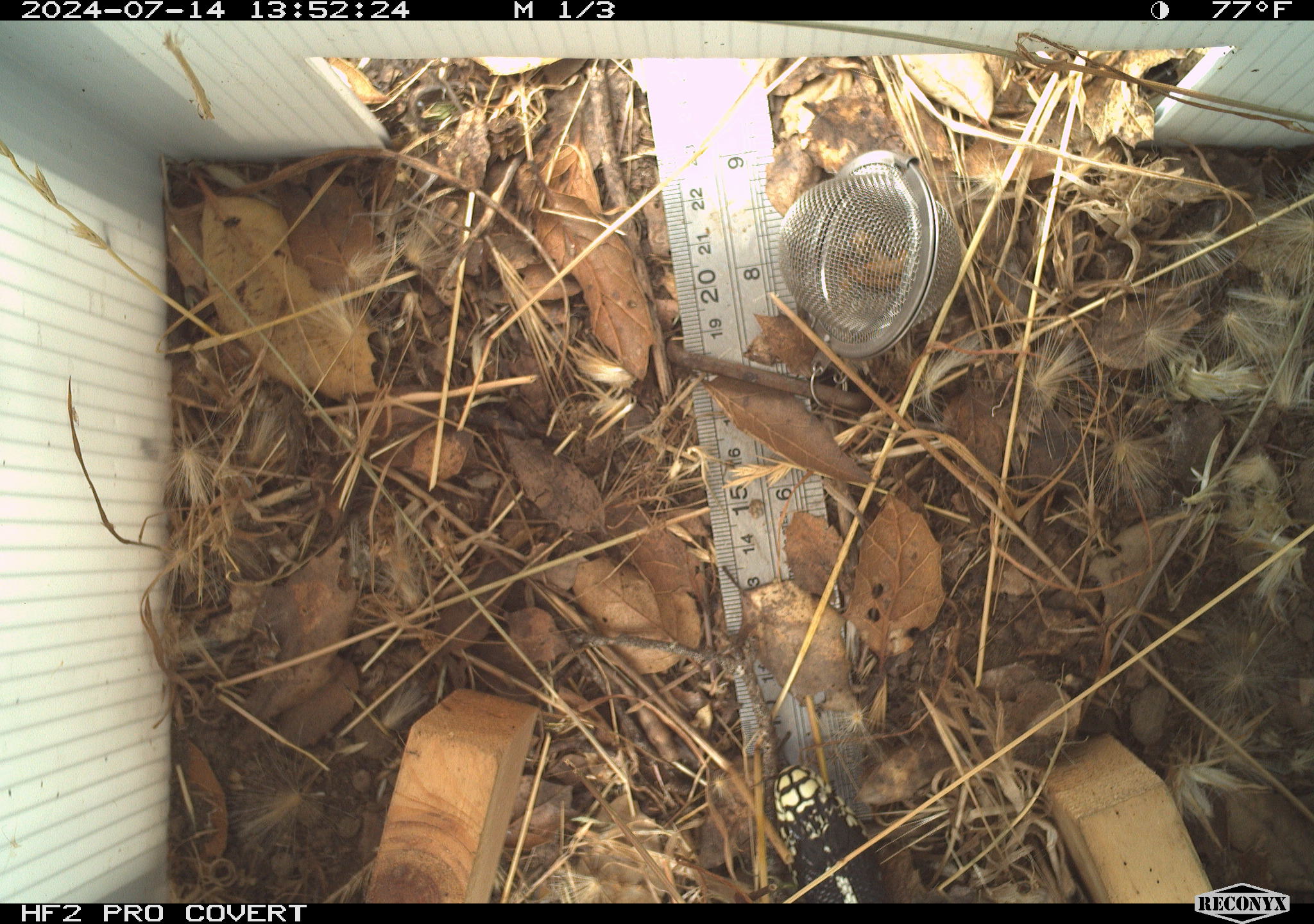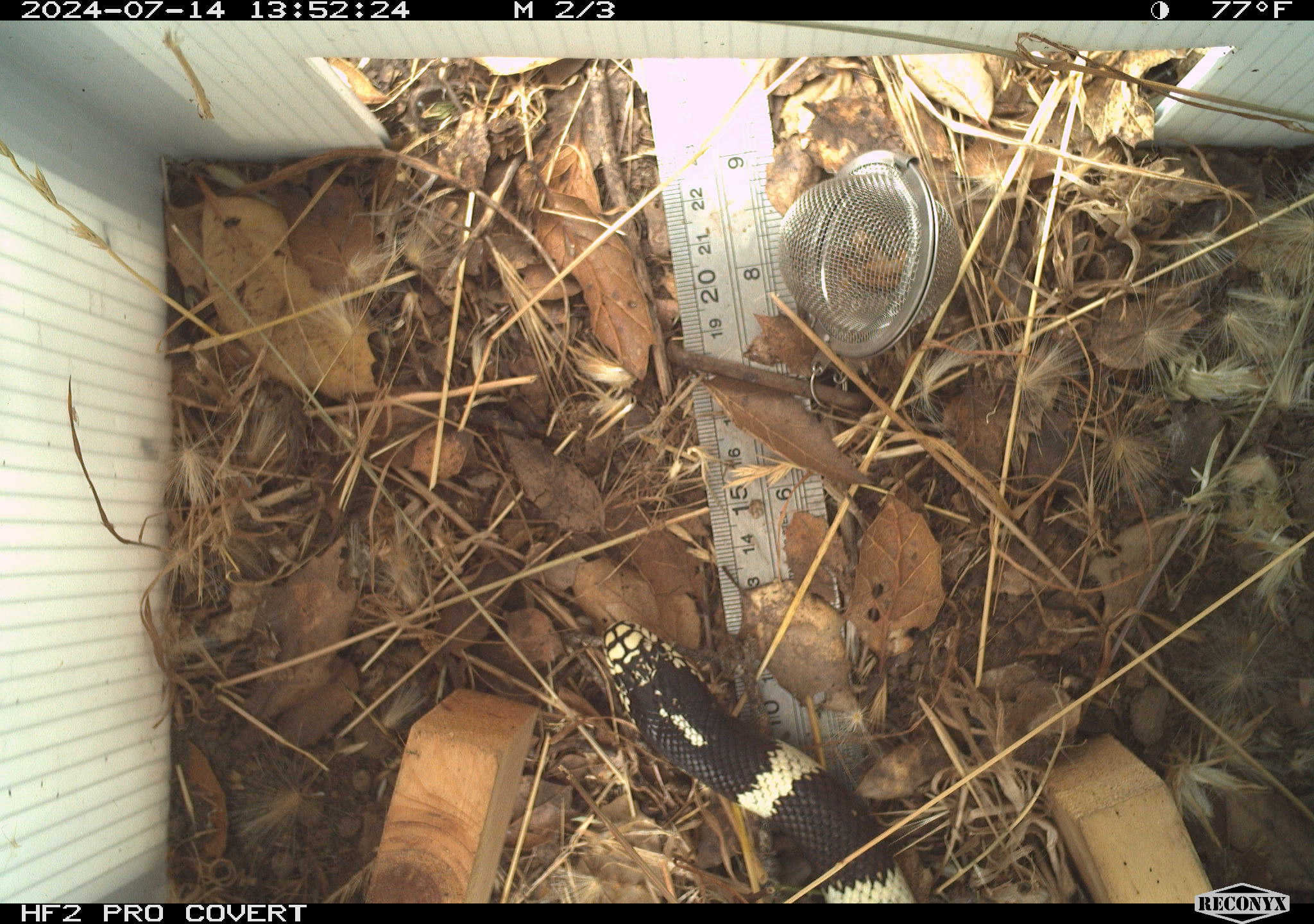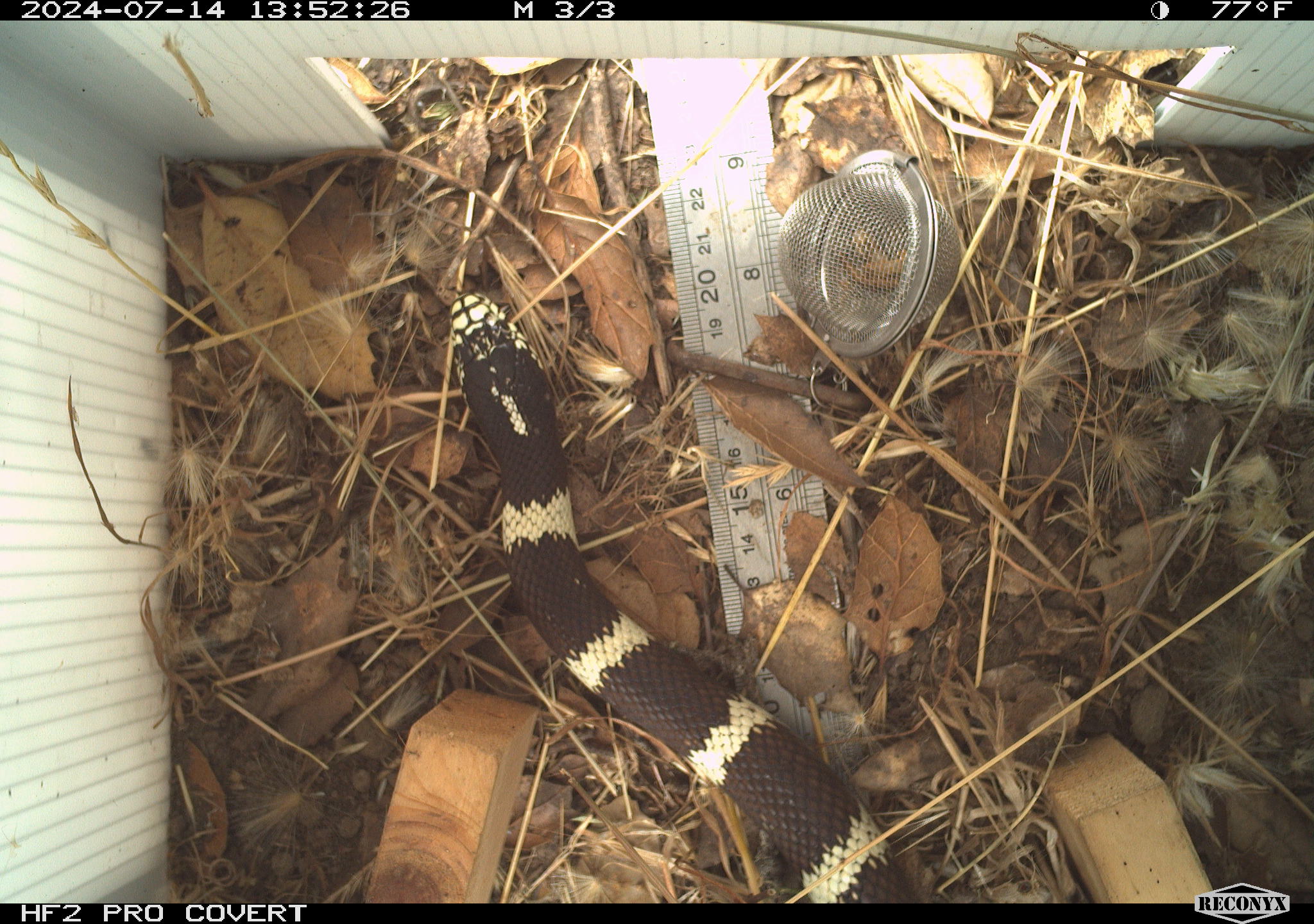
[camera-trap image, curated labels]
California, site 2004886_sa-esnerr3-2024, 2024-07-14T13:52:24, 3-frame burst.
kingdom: Animalia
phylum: Chordata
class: Reptilia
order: Squamata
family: Colubridae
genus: Lampropeltis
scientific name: Lampropeltis californiae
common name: california kingsnake